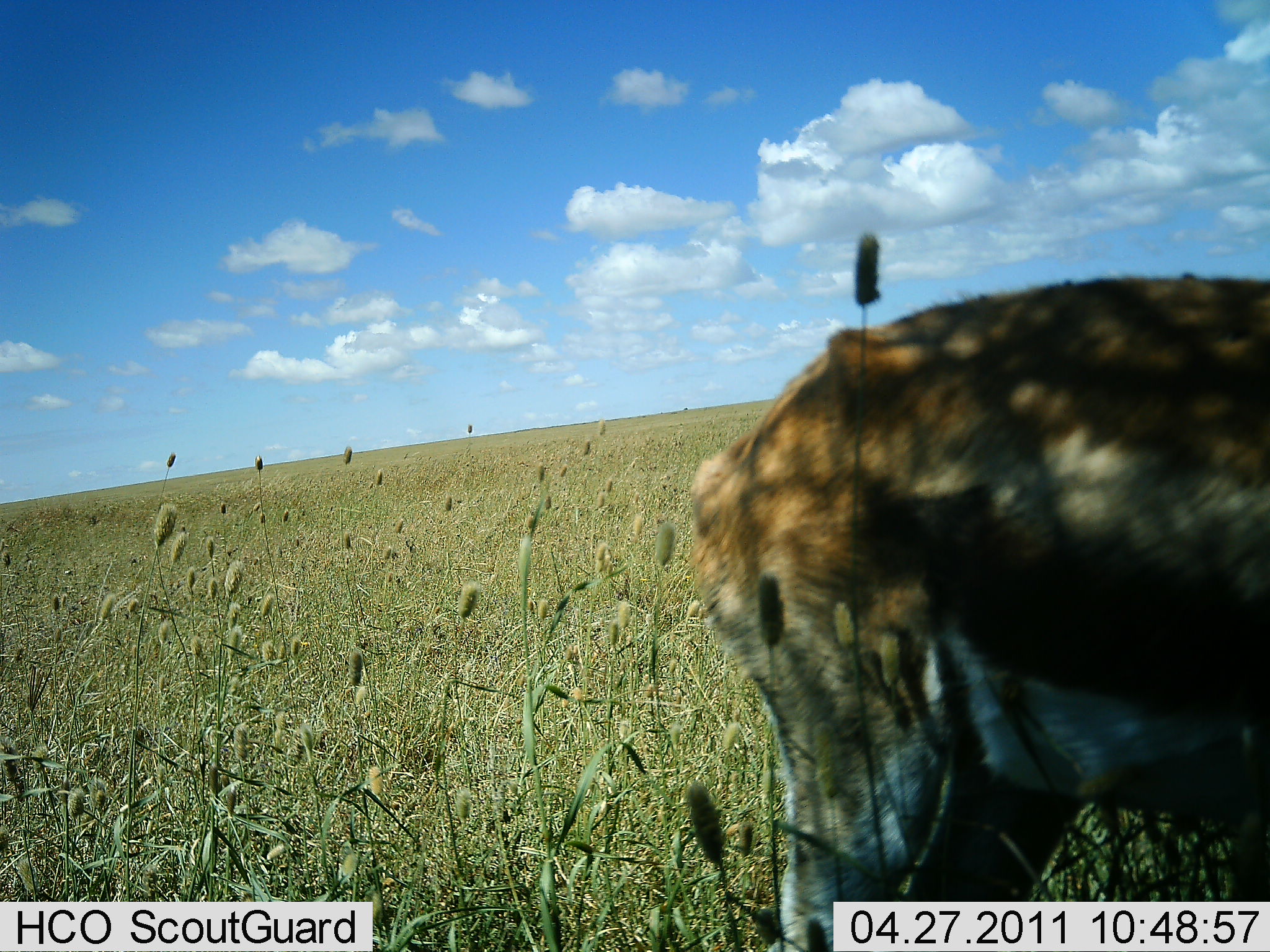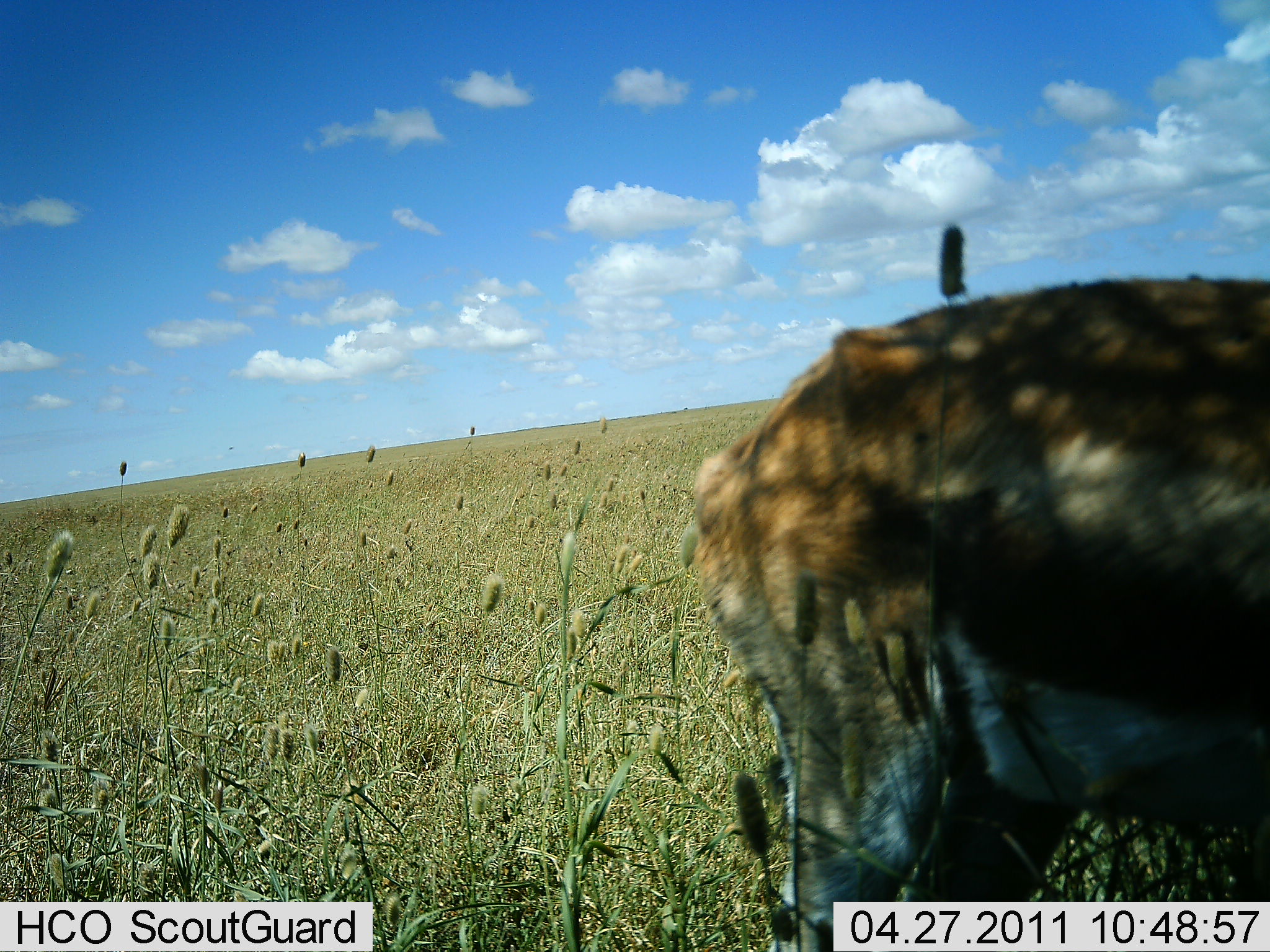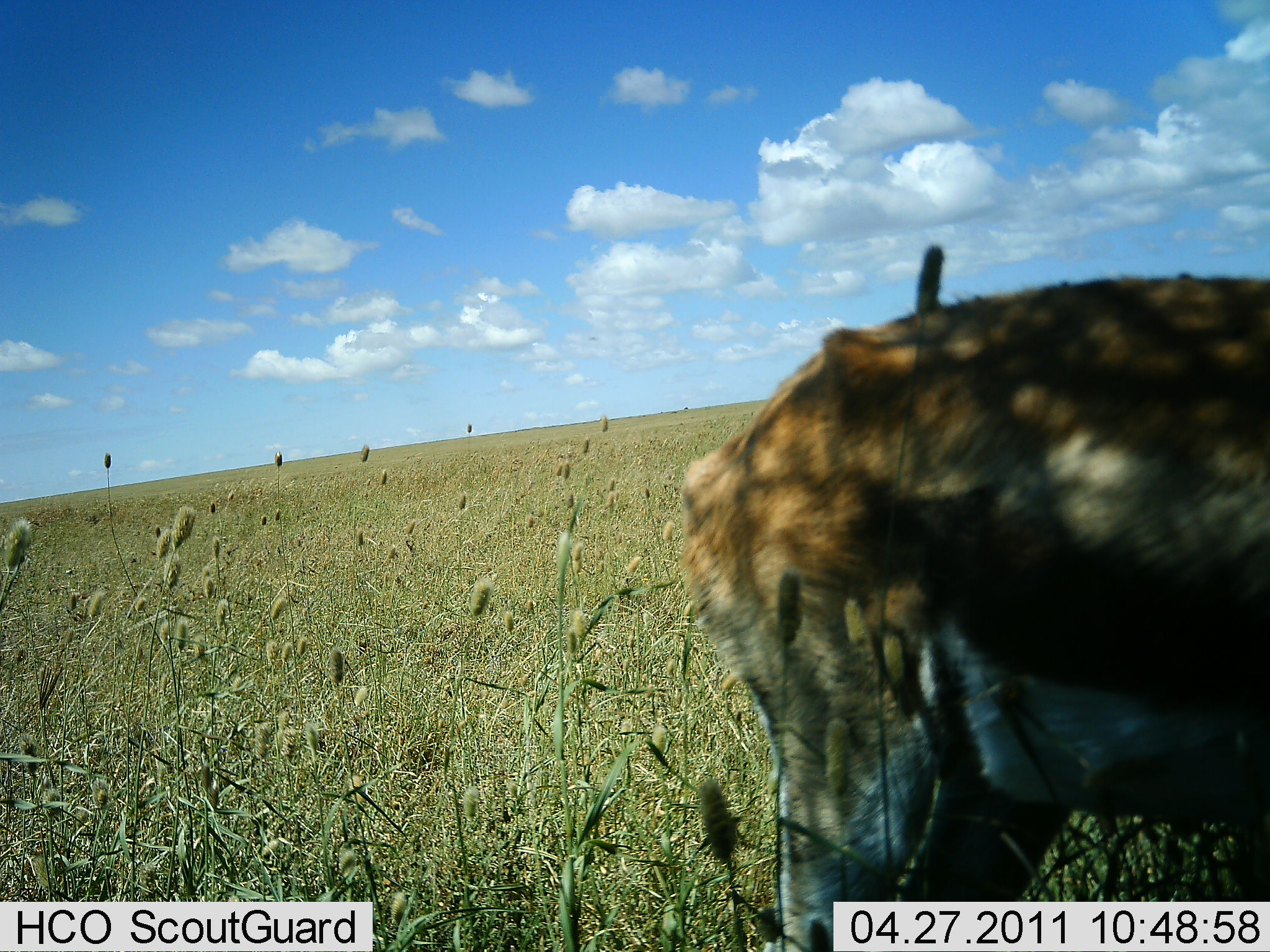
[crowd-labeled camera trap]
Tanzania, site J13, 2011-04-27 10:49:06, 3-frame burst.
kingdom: Animalia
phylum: Chordata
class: Mammalia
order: Artiodactyla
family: Bovidae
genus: Eudorcas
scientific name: Eudorcas thomsonii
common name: thomson's gazelle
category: gazellethomsons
Gazellethomsons (thomson's gazelle) (Eudorcas thomsonii), count 1. Behavior (volunteer vote fractions): standing 87%, resting 0%, moving 0%, interacting 0%. Young present (vote fraction): 0%. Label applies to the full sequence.